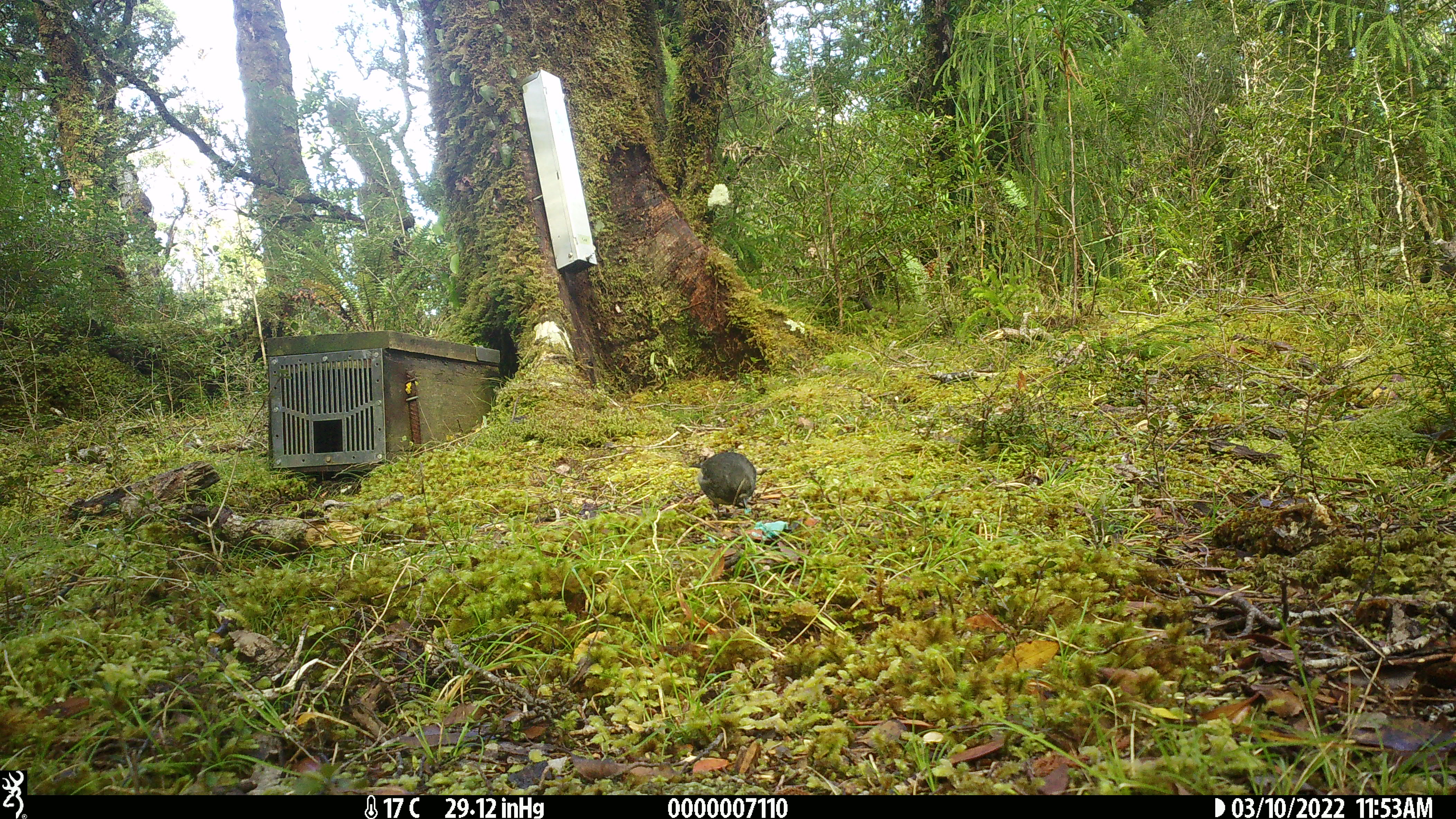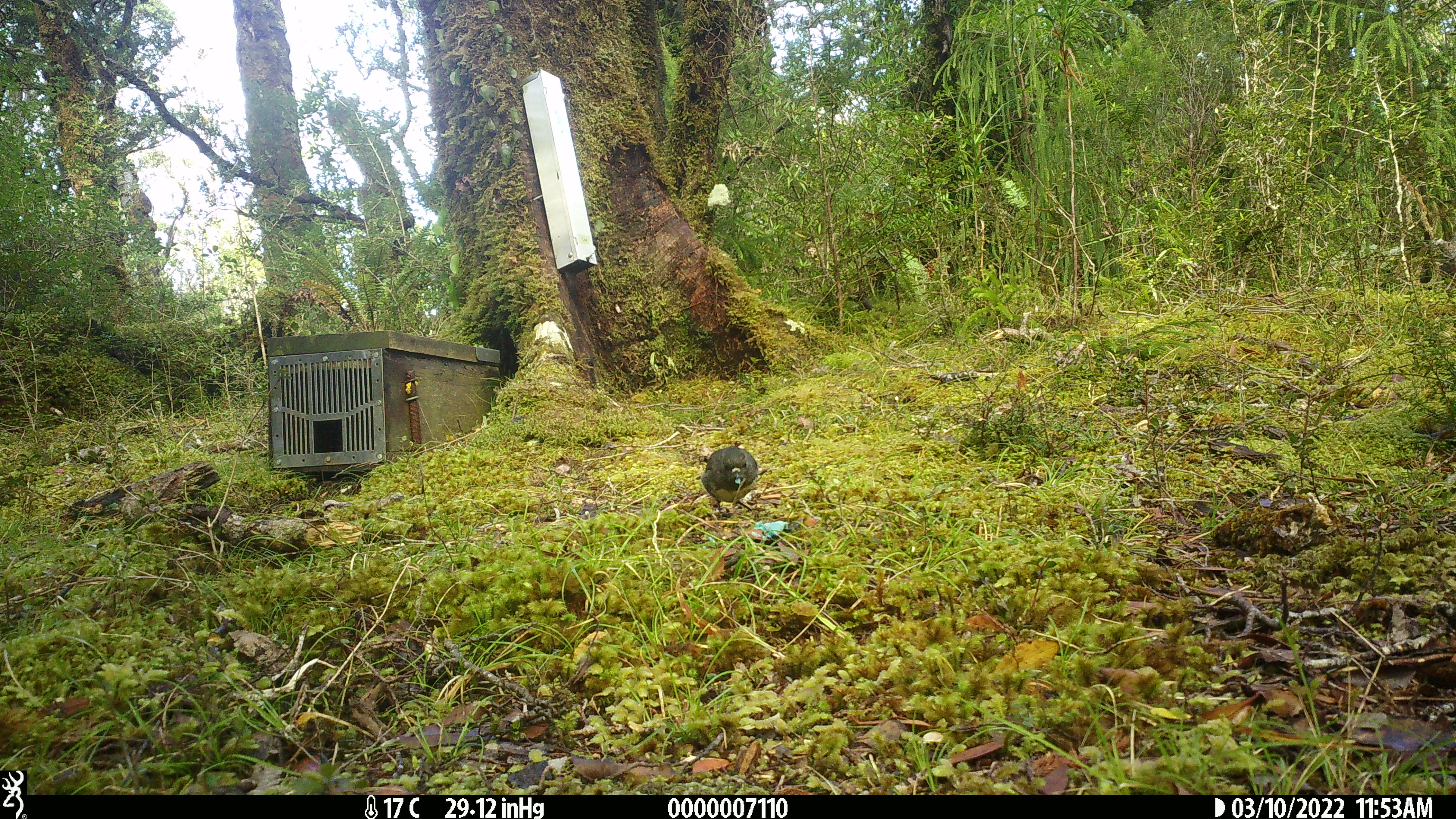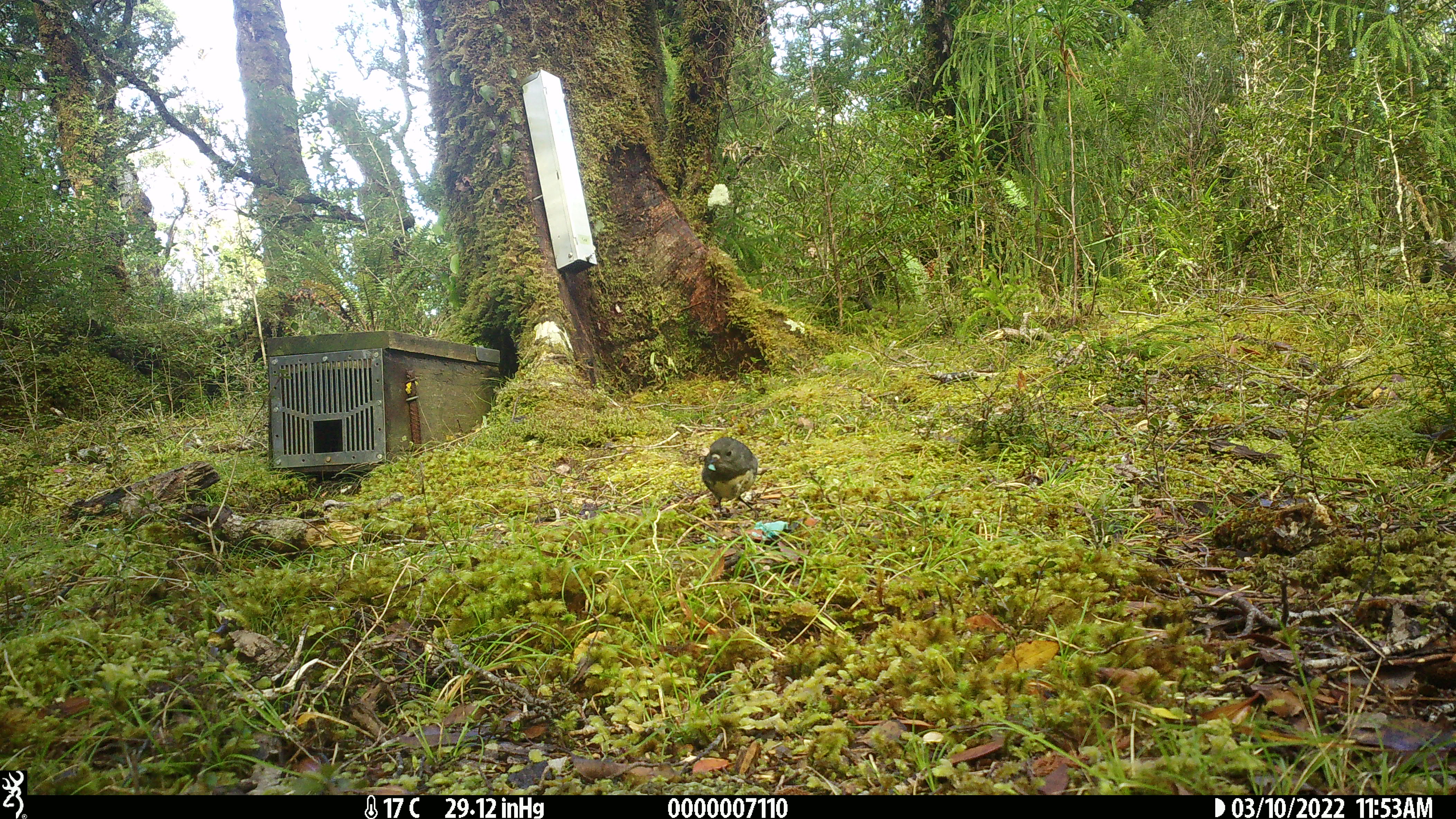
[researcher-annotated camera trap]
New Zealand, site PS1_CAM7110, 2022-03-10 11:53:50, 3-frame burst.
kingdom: Animalia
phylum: Chordata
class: Aves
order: Passeriformes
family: Petroicidae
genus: Petroica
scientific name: Petroica australis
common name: new zealand robin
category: robin